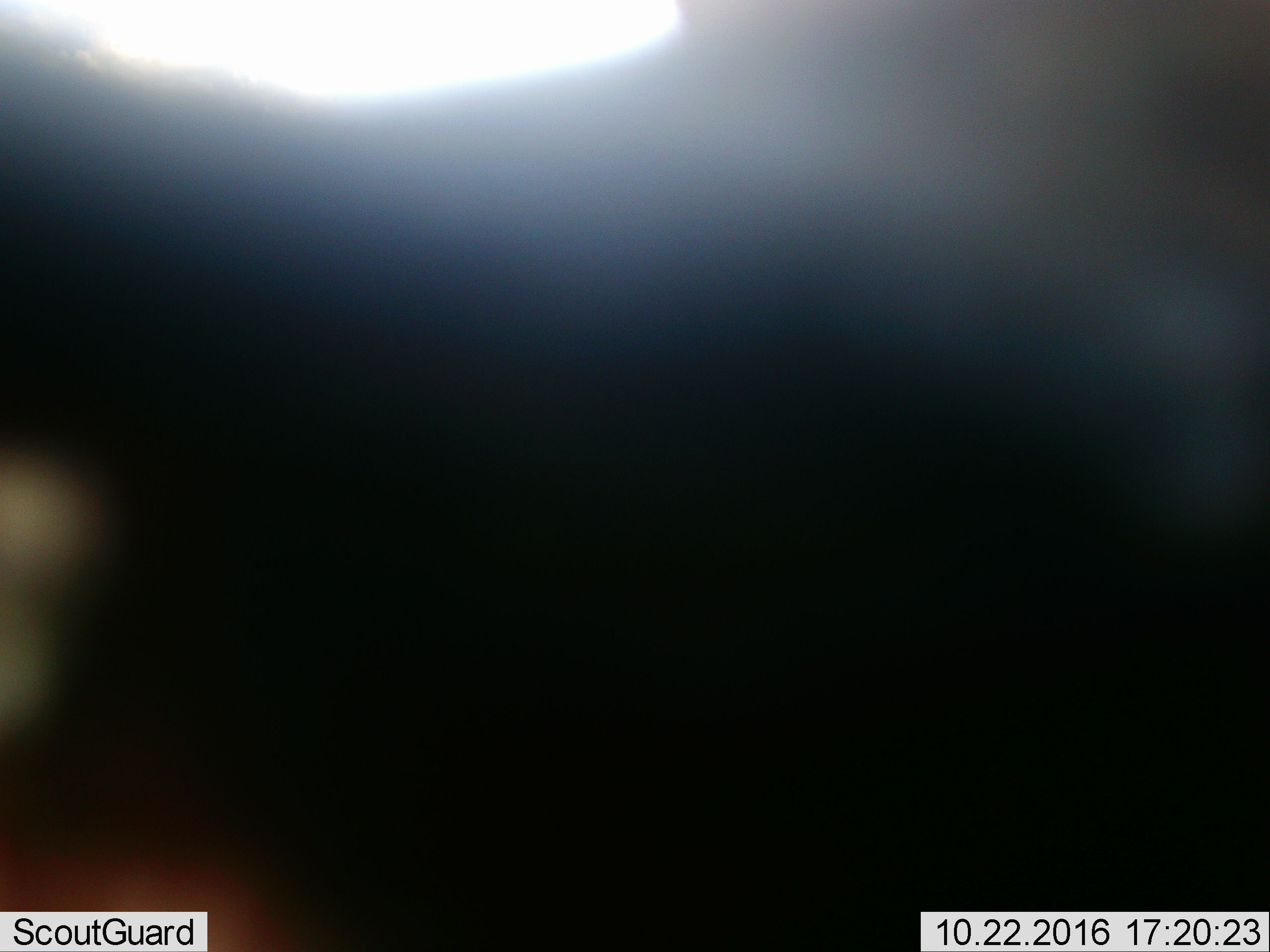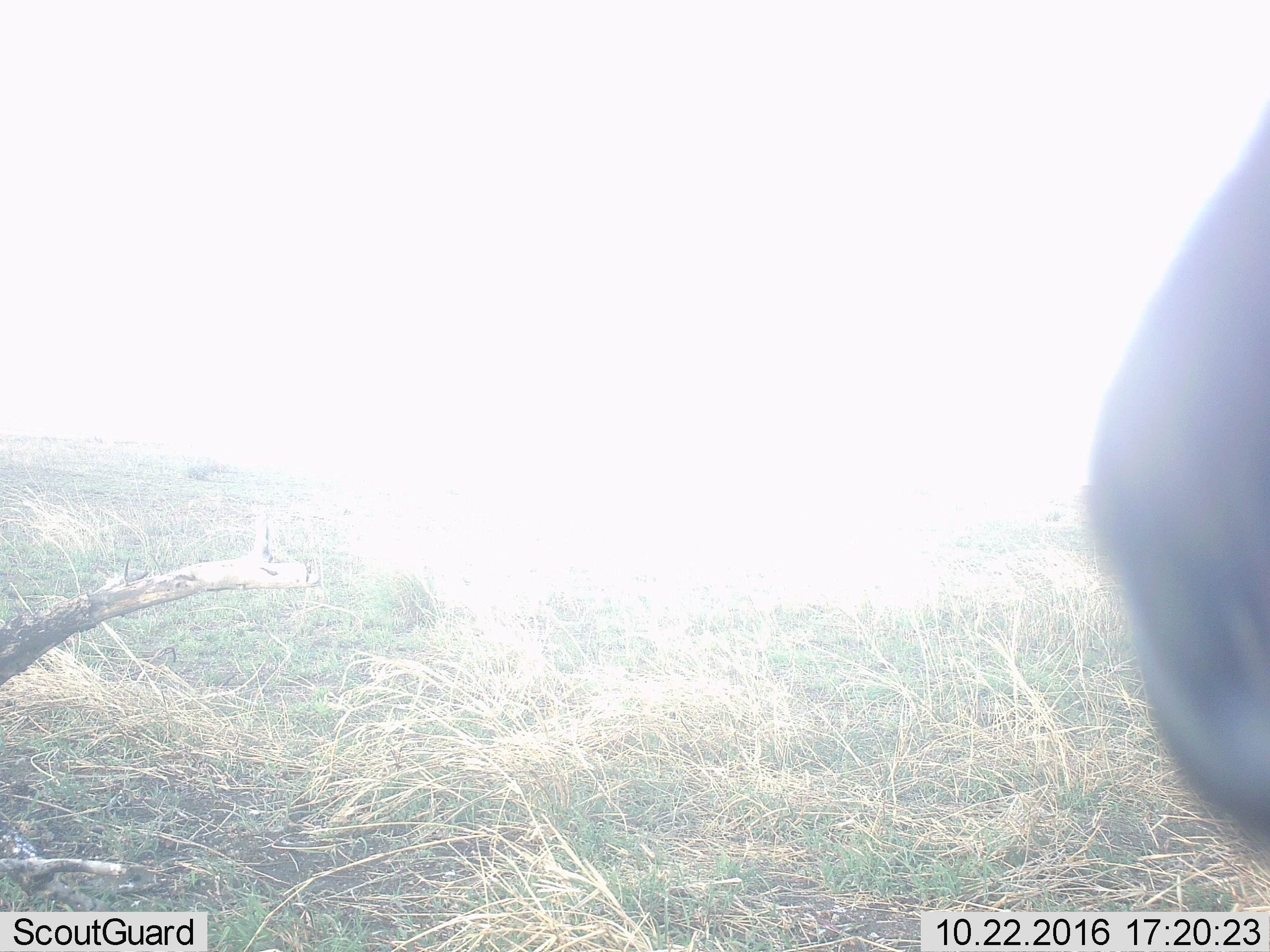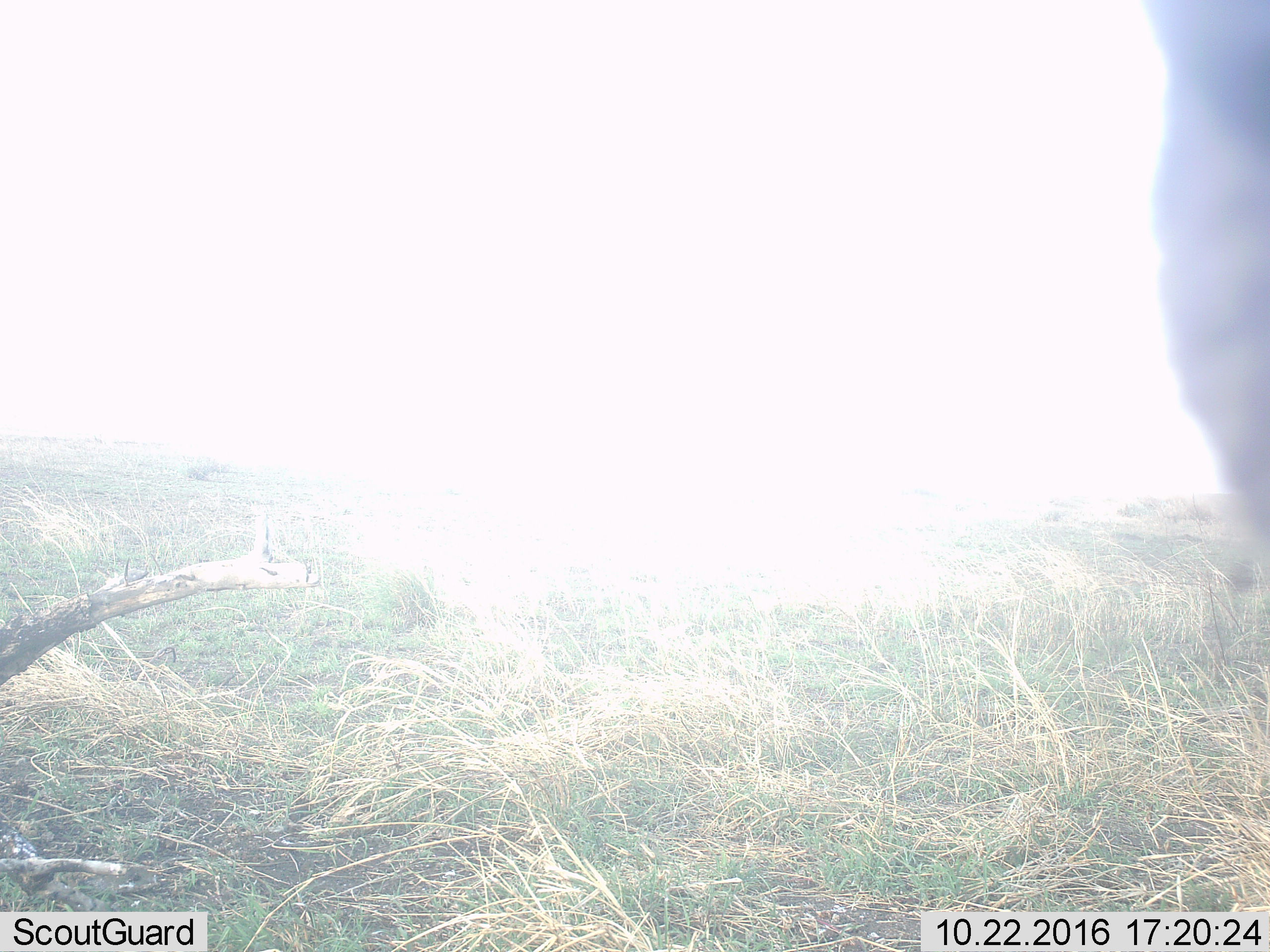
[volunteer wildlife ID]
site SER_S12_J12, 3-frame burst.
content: unidentified animal